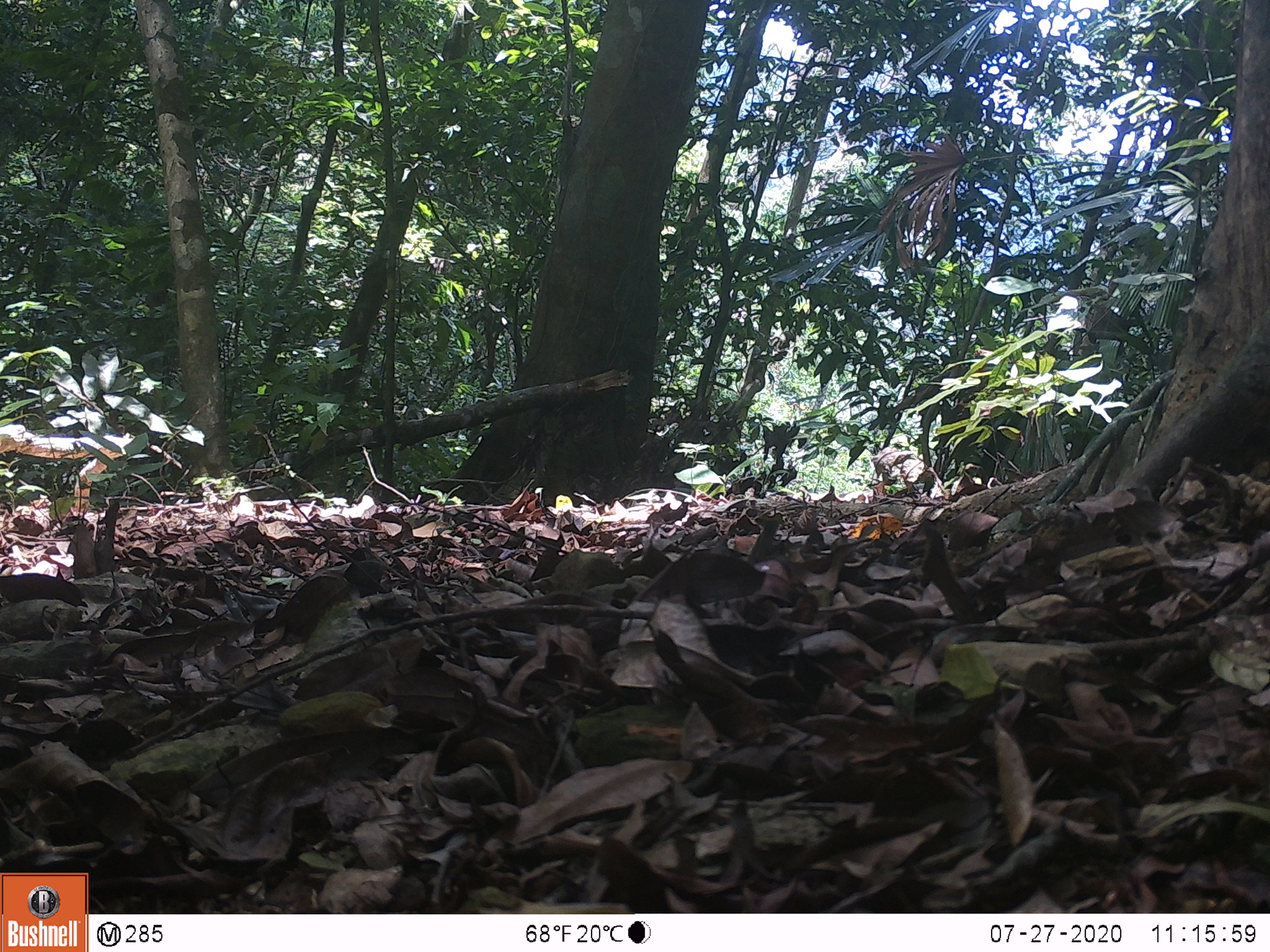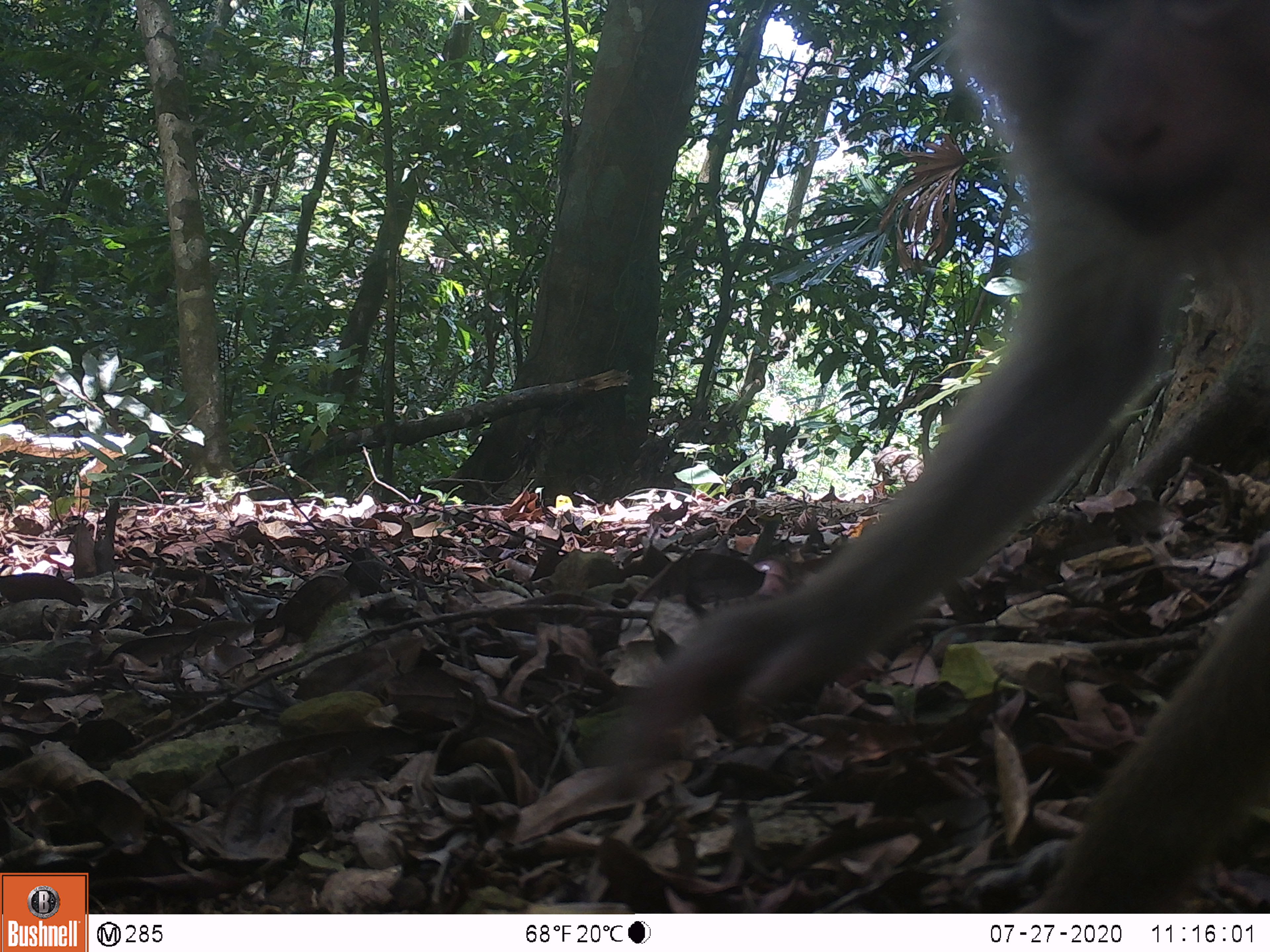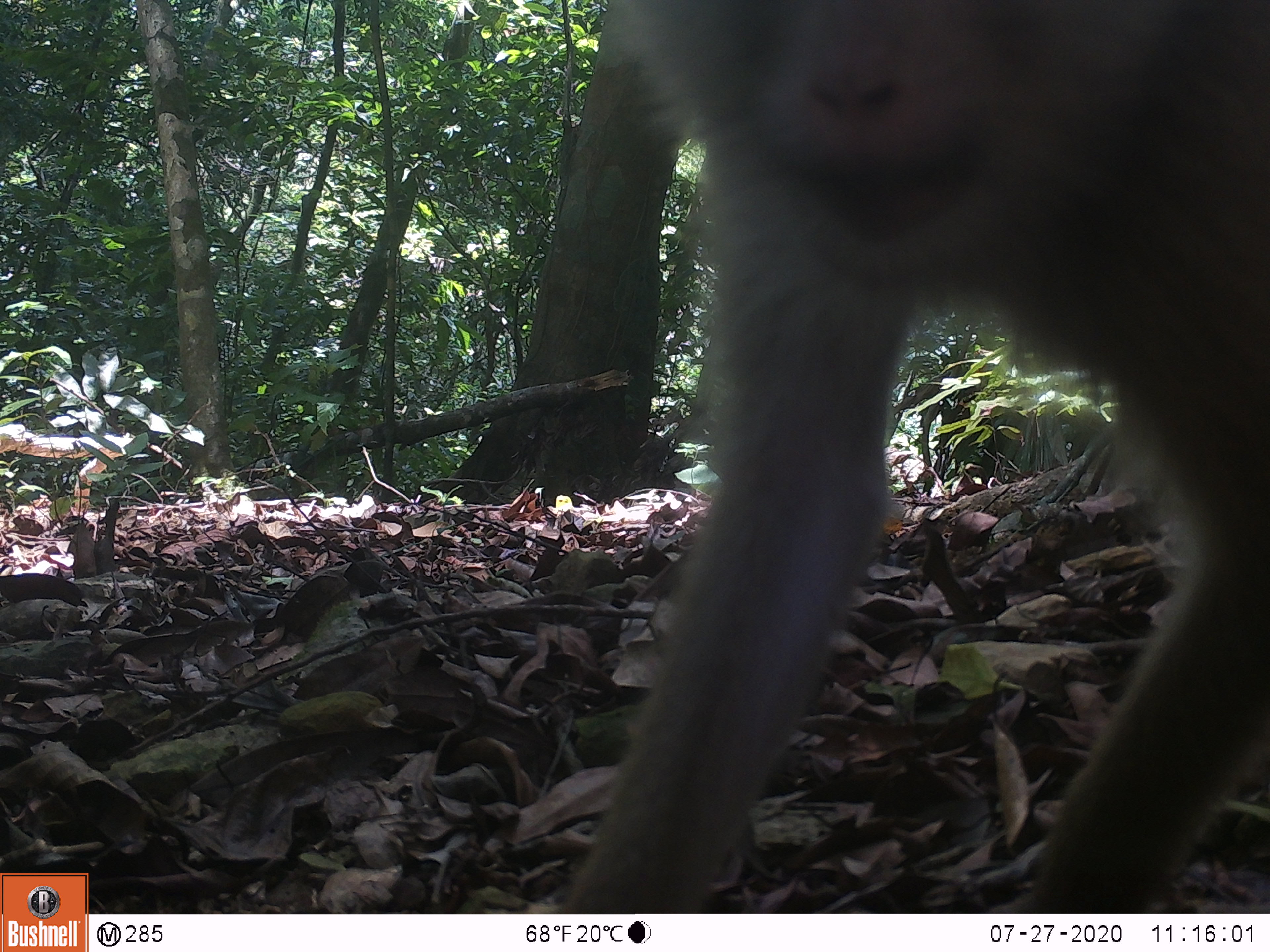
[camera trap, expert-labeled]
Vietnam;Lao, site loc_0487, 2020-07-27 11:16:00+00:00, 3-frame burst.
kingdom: Animalia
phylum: Chordata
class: Mammalia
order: Primates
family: Cercopithecidae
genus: Macaca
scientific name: Macaca nemestrina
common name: pig-tailed macaque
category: pig tailed macaque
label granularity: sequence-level